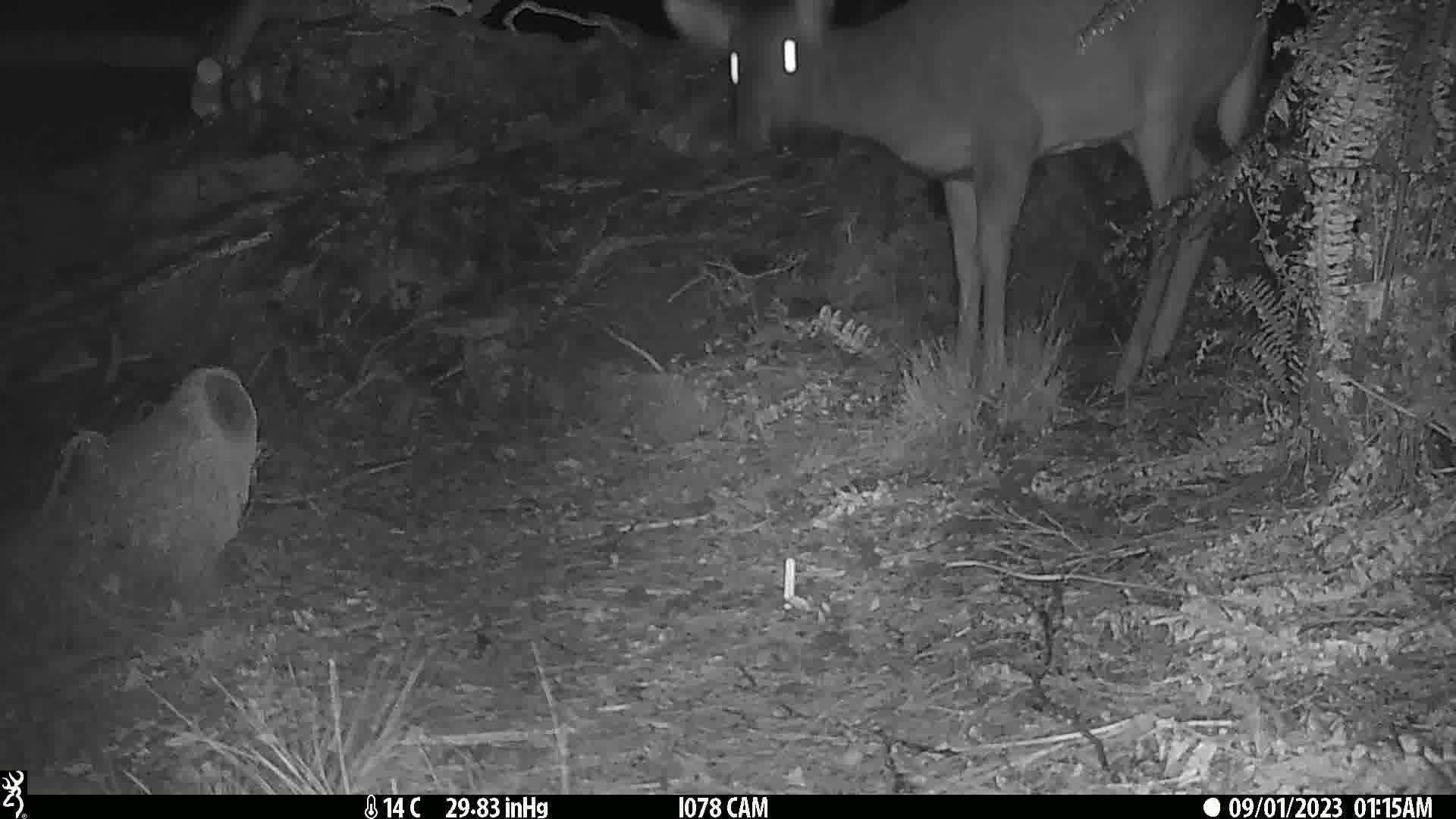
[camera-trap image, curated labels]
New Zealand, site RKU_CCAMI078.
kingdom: Animalia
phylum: Chordata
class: Mammalia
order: Artiodactyla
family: Cervidae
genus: Odocoileus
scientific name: Odocoileus virginianus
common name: white-tailed deer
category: white tailed deer